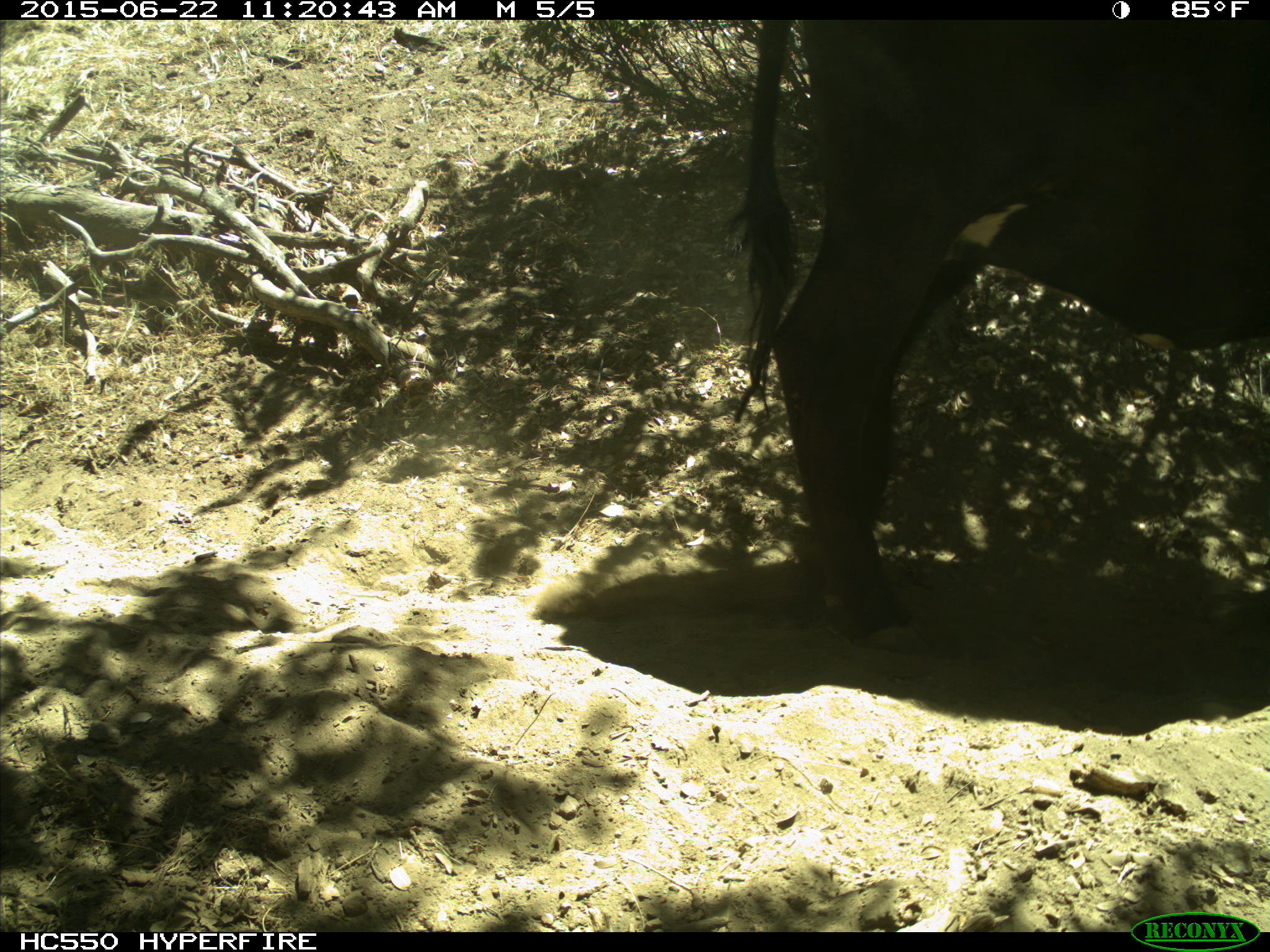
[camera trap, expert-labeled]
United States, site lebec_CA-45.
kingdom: Animalia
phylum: Chordata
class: Mammalia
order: Artiodactyla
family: Bovidae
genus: Bos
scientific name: Bos taurus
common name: domestic cow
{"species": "Bos taurus (domestic cow)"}